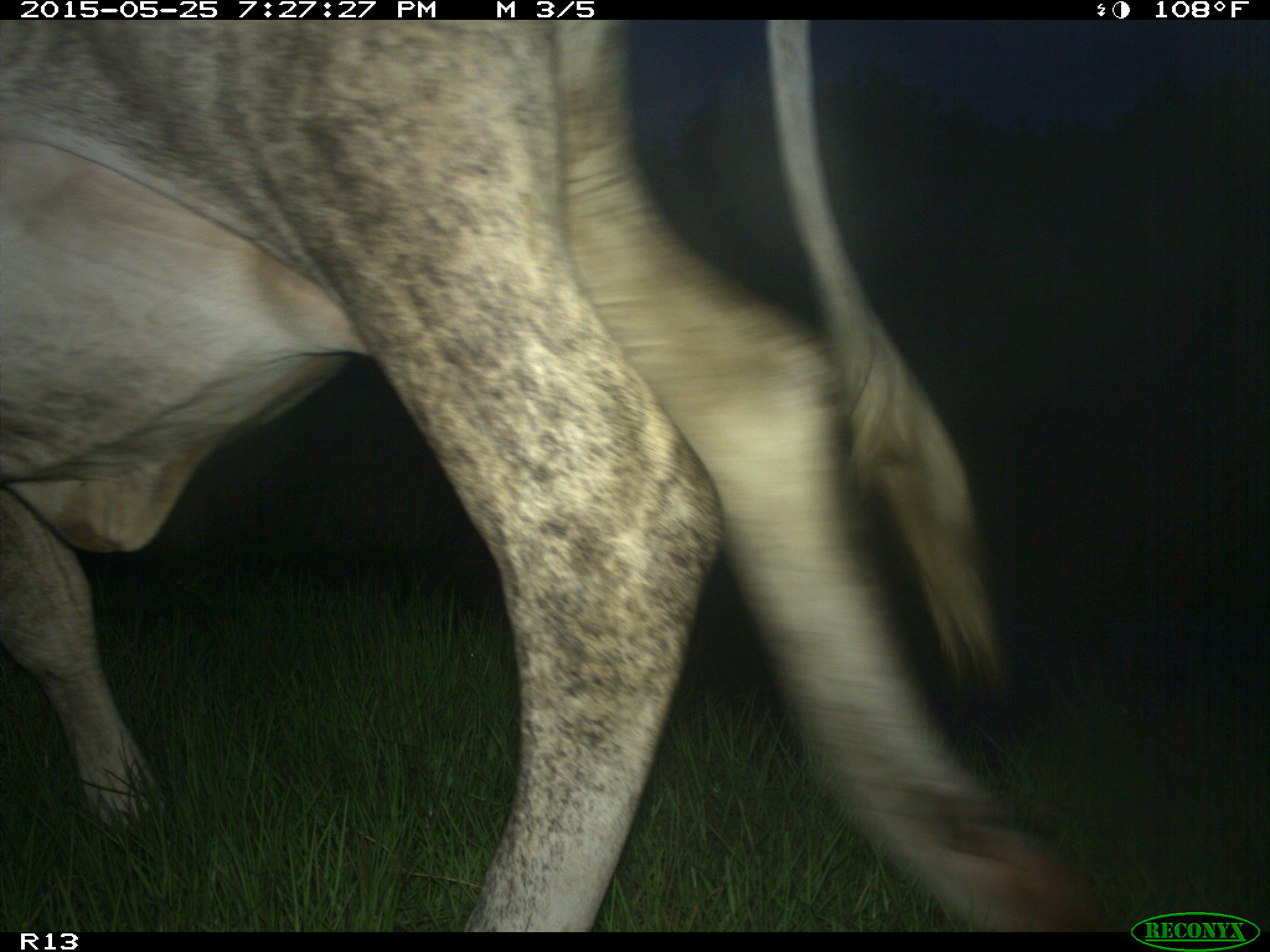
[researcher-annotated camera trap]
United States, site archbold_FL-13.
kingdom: Animalia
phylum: Chordata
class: Mammalia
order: Artiodactyla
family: Bovidae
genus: Bos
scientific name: Bos taurus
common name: domestic cow